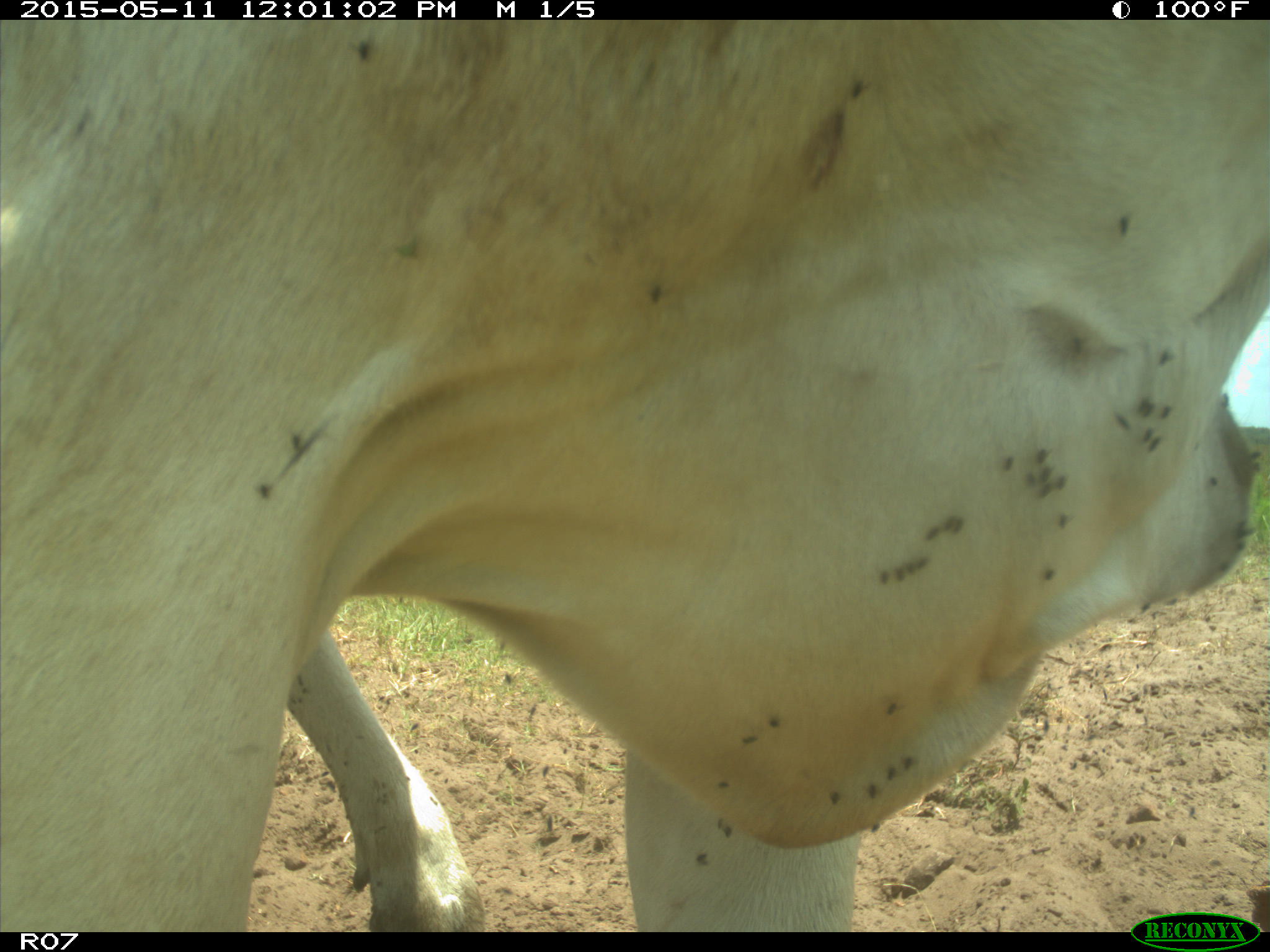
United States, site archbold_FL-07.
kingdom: Animalia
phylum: Chordata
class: Mammalia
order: Artiodactyla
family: Bovidae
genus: Bos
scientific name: Bos taurus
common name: domestic cow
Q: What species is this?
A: Bos taurus (domestic cow).